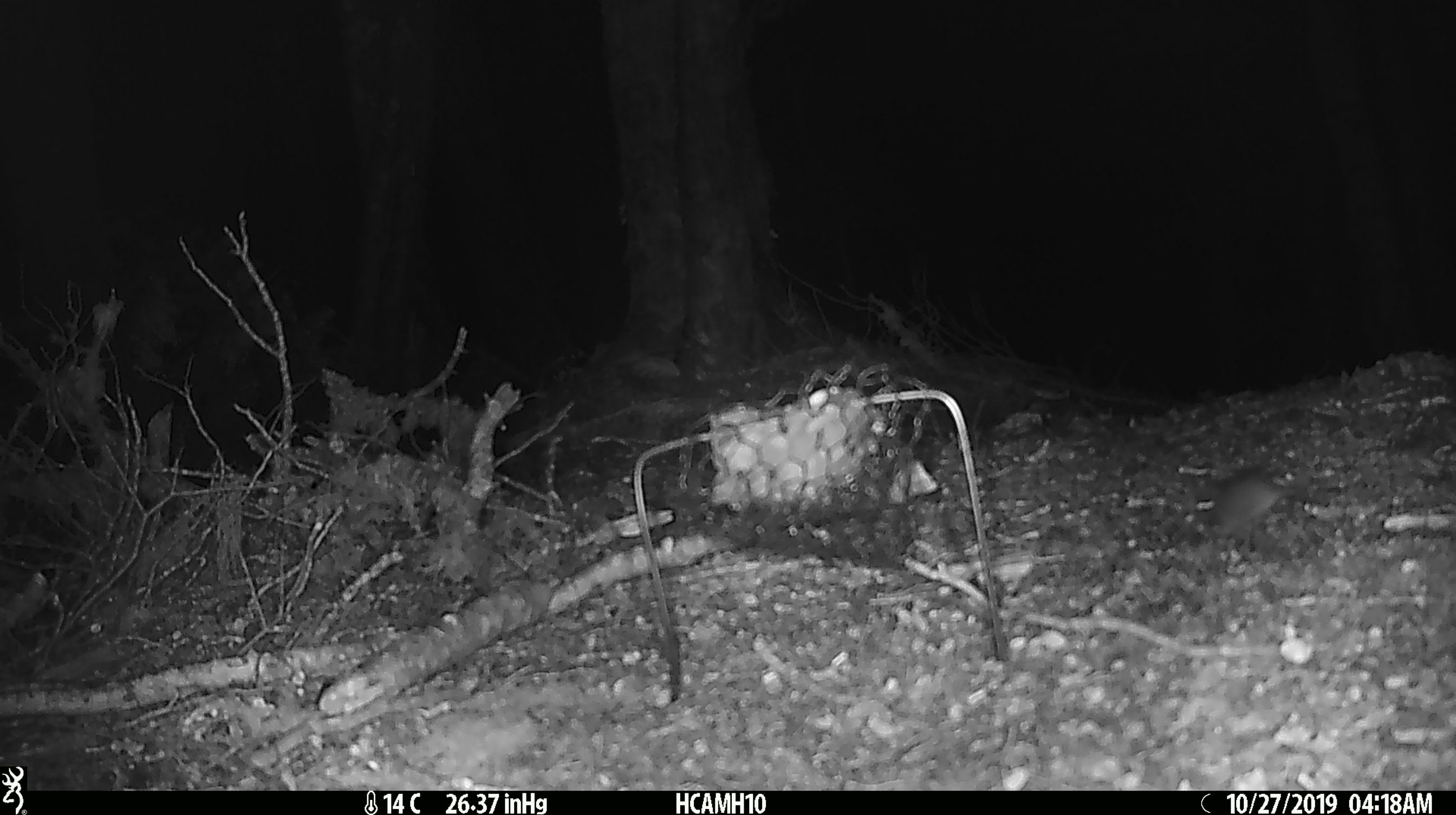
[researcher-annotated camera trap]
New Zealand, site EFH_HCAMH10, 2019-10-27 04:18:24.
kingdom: Animalia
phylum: Chordata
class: Mammalia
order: Rodentia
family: Muridae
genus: Mus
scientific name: Mus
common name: mouse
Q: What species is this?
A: Mouse (Mus).